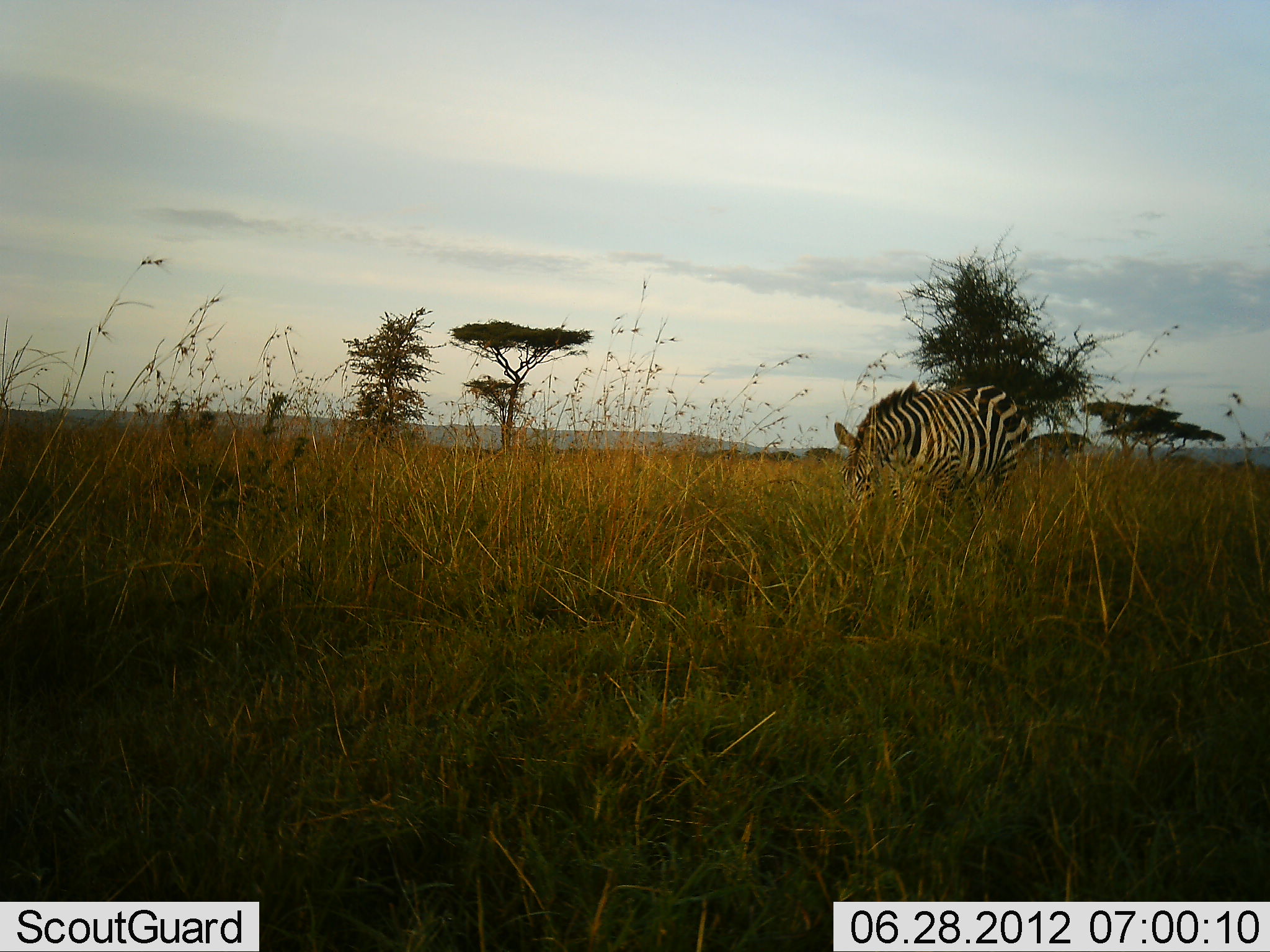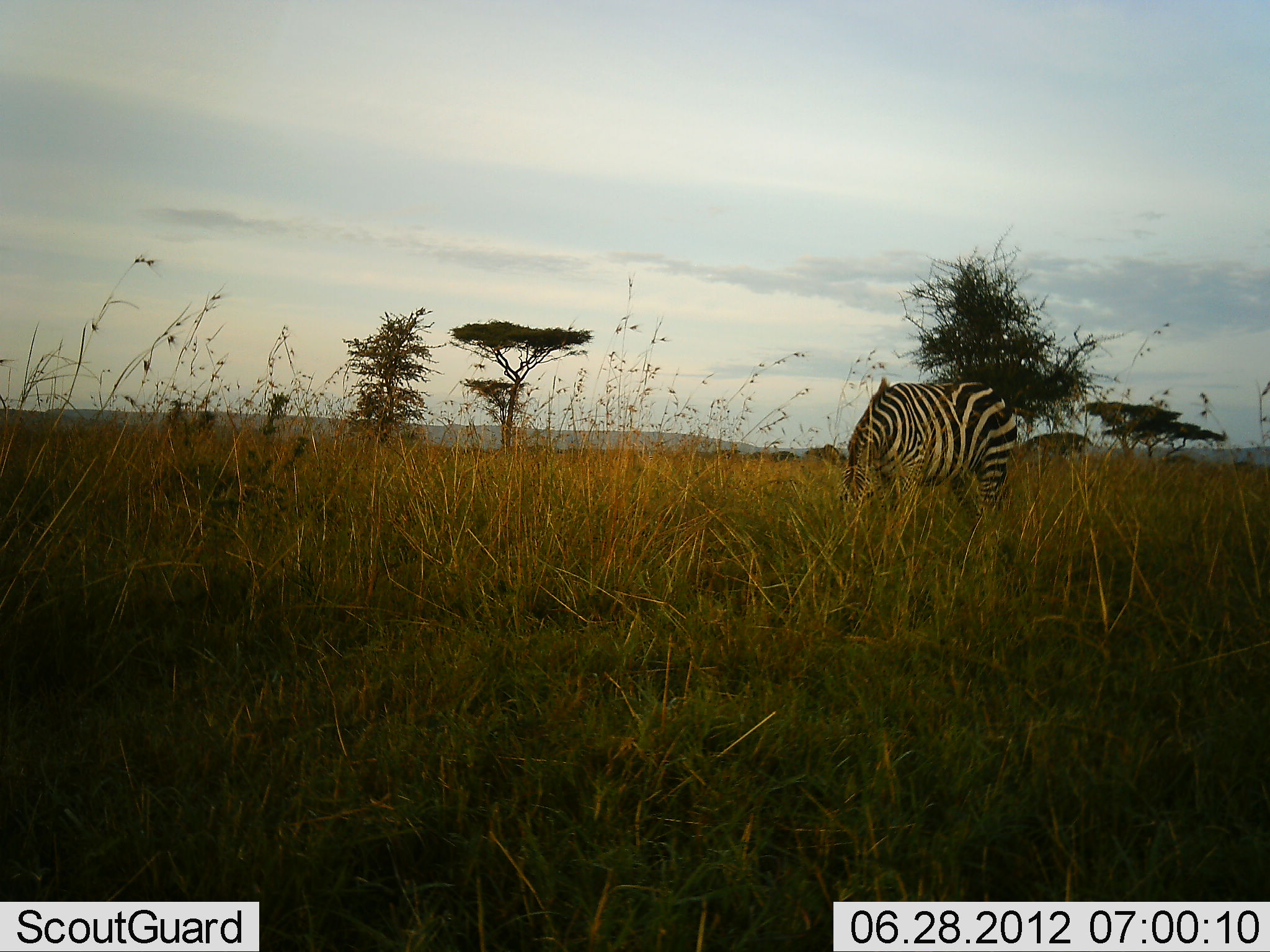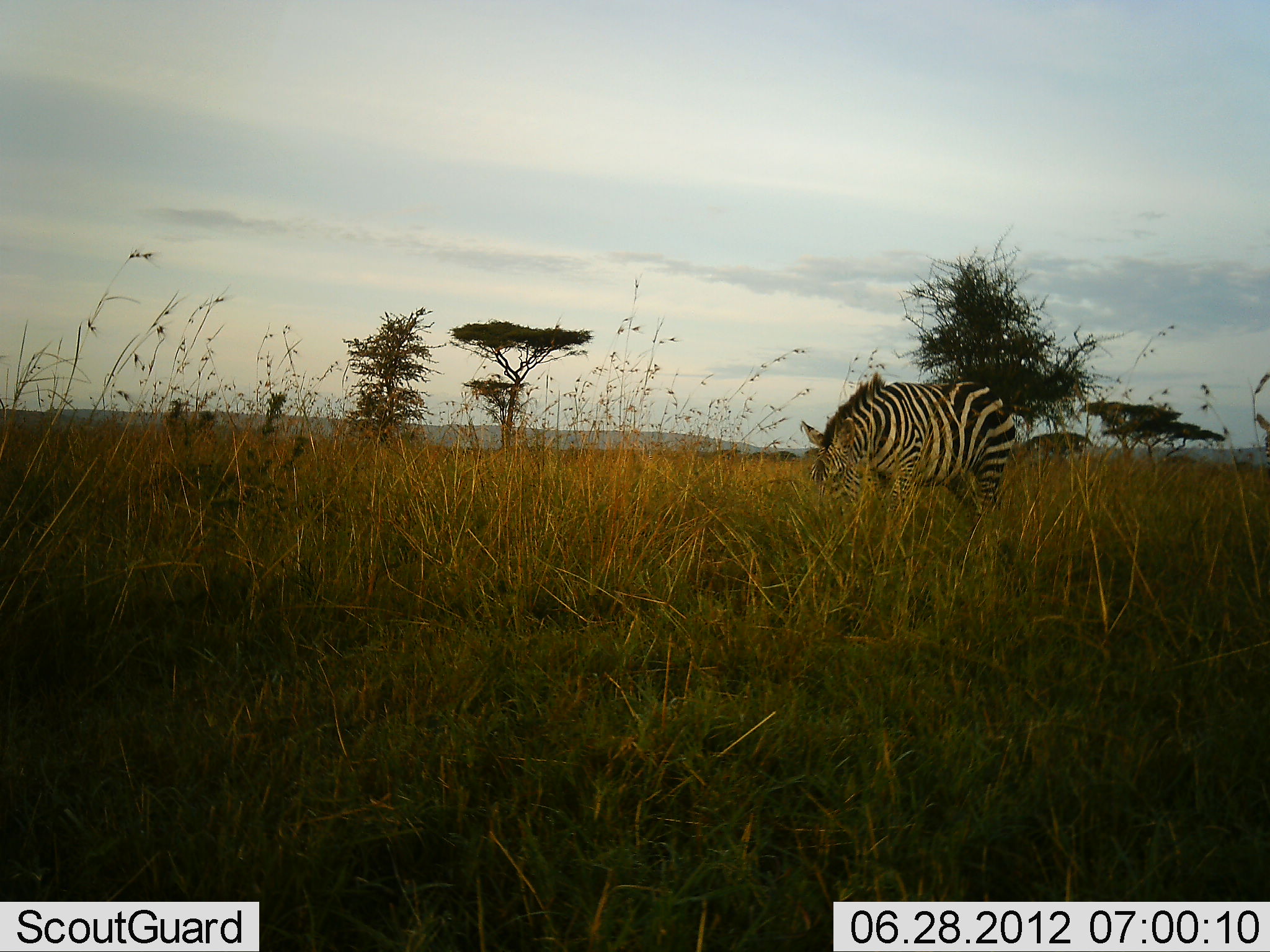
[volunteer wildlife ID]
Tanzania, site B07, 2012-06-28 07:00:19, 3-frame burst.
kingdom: Animalia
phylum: Chordata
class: Mammalia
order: Perissodactyla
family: Equidae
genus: Equus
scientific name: Equus quagga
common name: plains zebra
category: zebra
Zebra (plains zebra) (Equus quagga), count 1. Behavior (volunteer vote fractions): standing 10%, resting 0%, moving 0%, interacting 0%. Young present (vote fraction): 0%. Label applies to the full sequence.